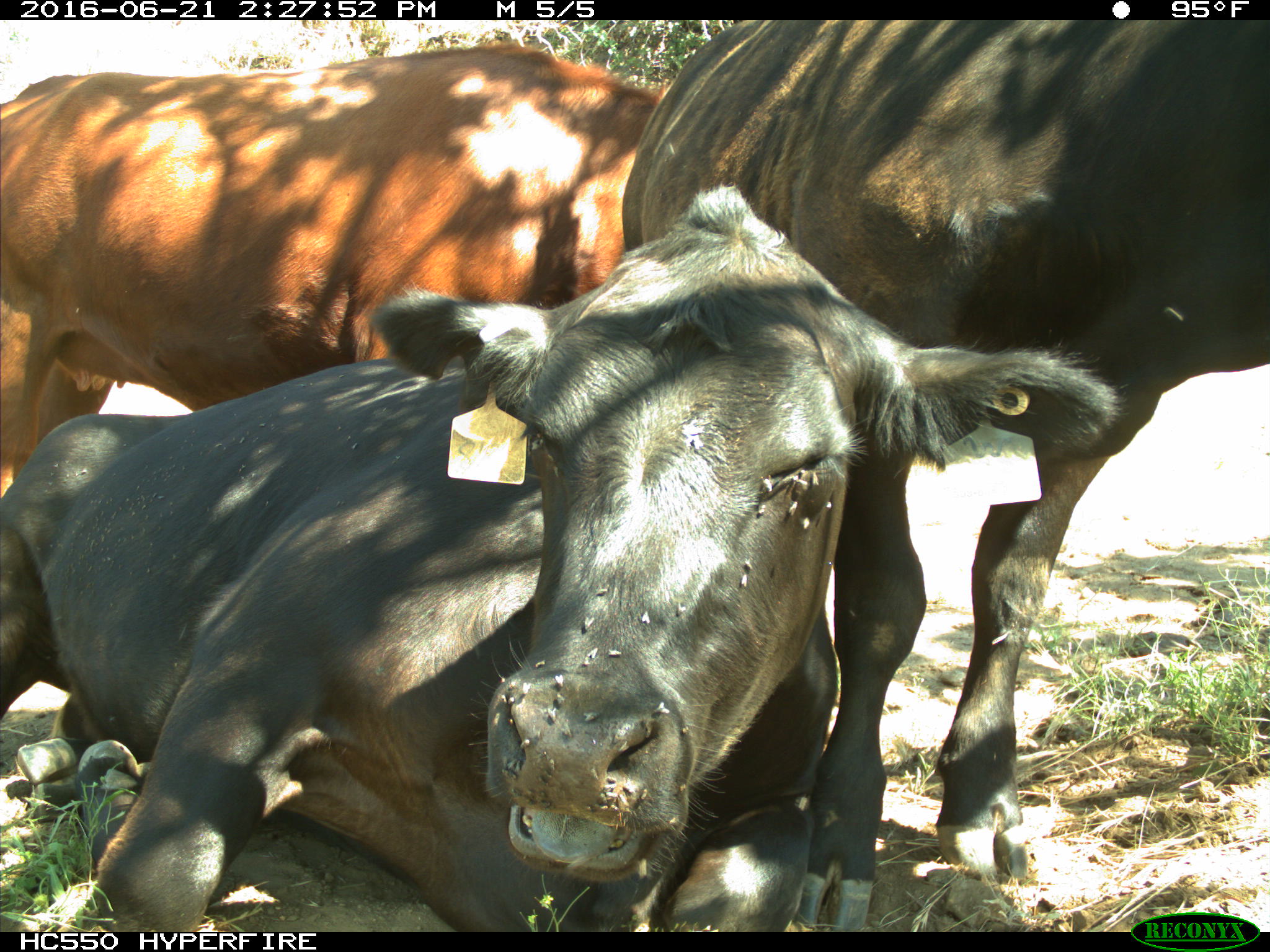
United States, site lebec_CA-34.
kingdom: Animalia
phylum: Chordata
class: Mammalia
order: Artiodactyla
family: Bovidae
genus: Bos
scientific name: Bos taurus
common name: domestic cow